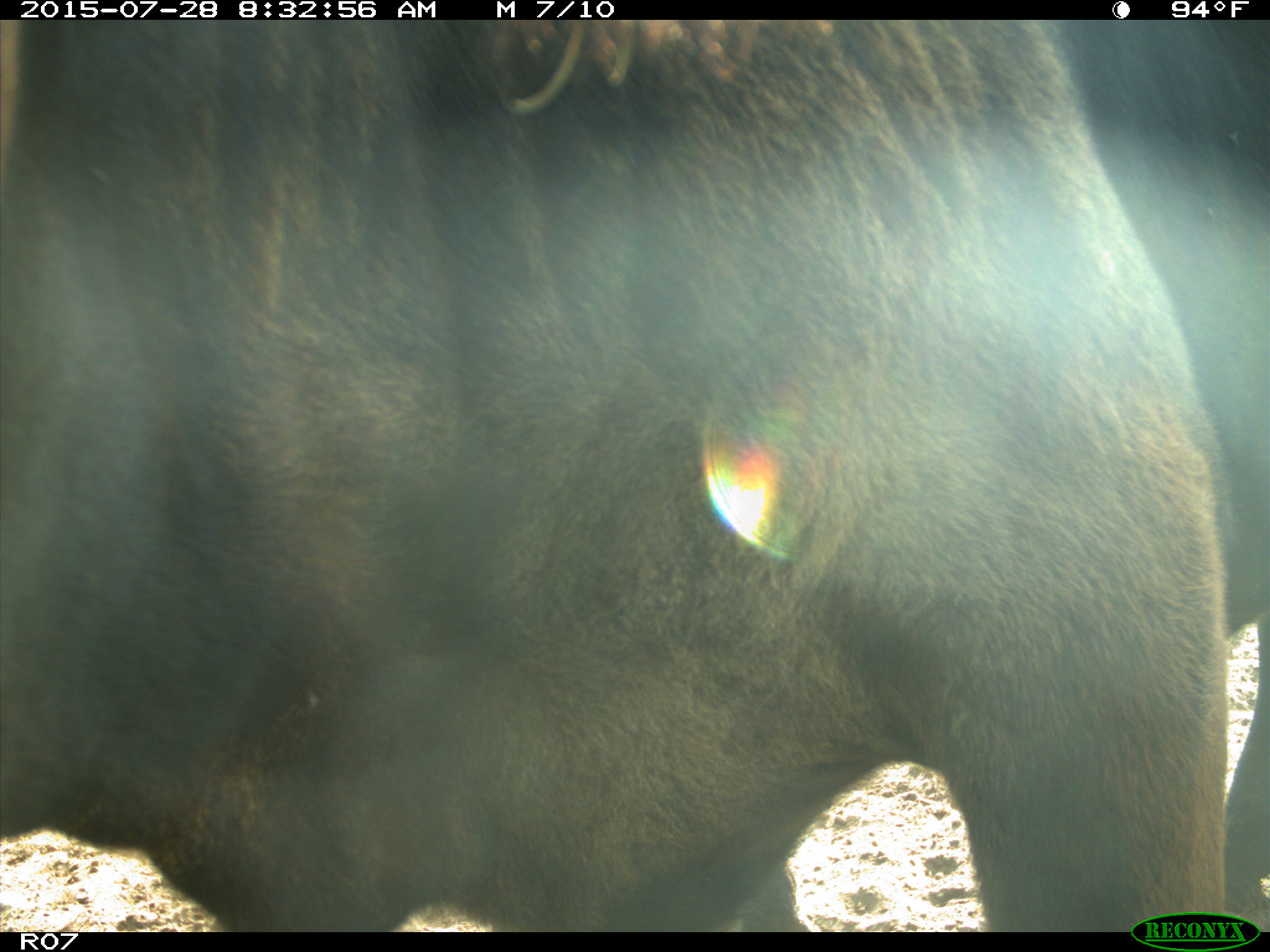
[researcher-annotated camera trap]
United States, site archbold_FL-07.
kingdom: Animalia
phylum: Chordata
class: Mammalia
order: Artiodactyla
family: Bovidae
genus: Bos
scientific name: Bos taurus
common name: domestic cow